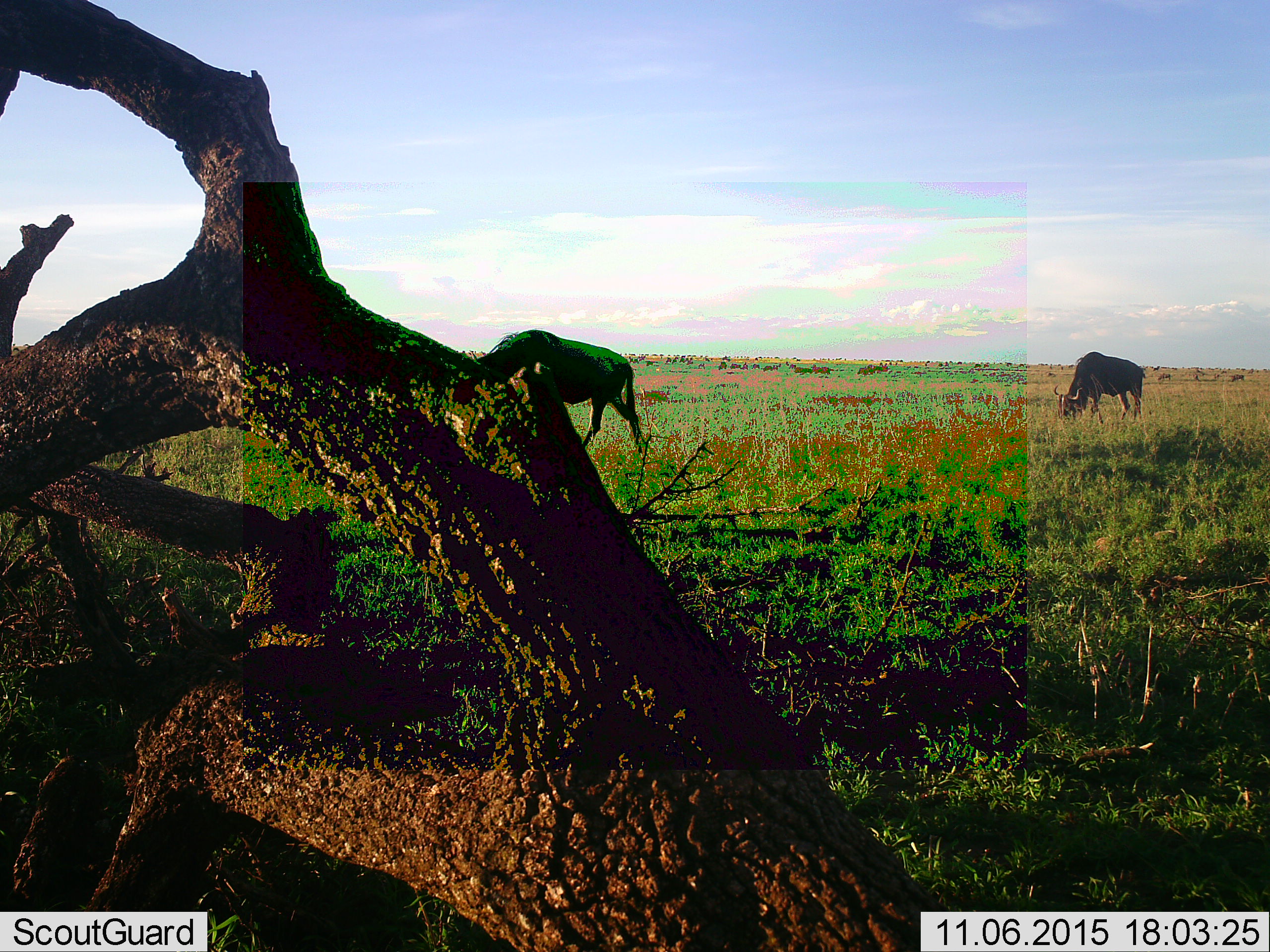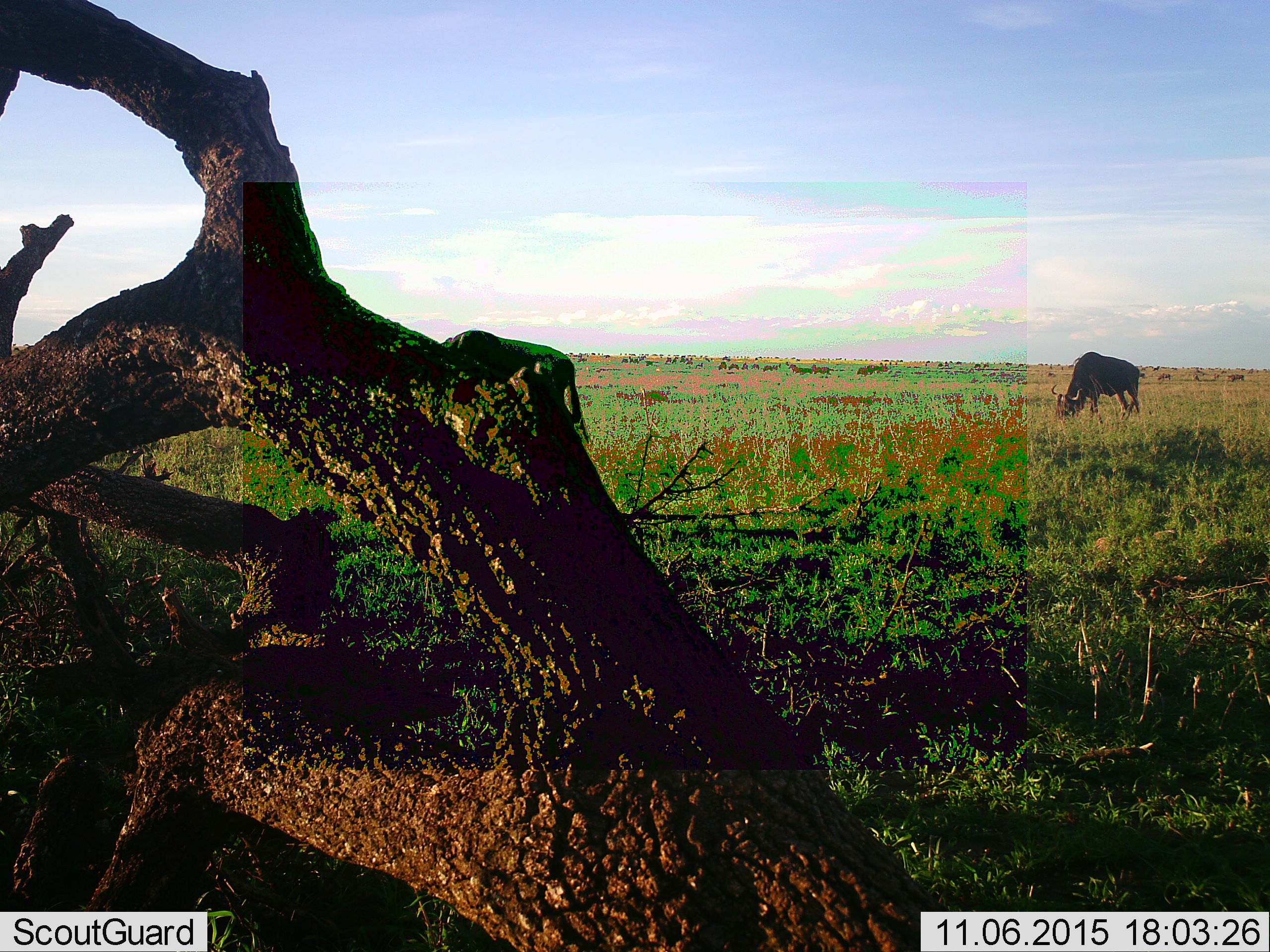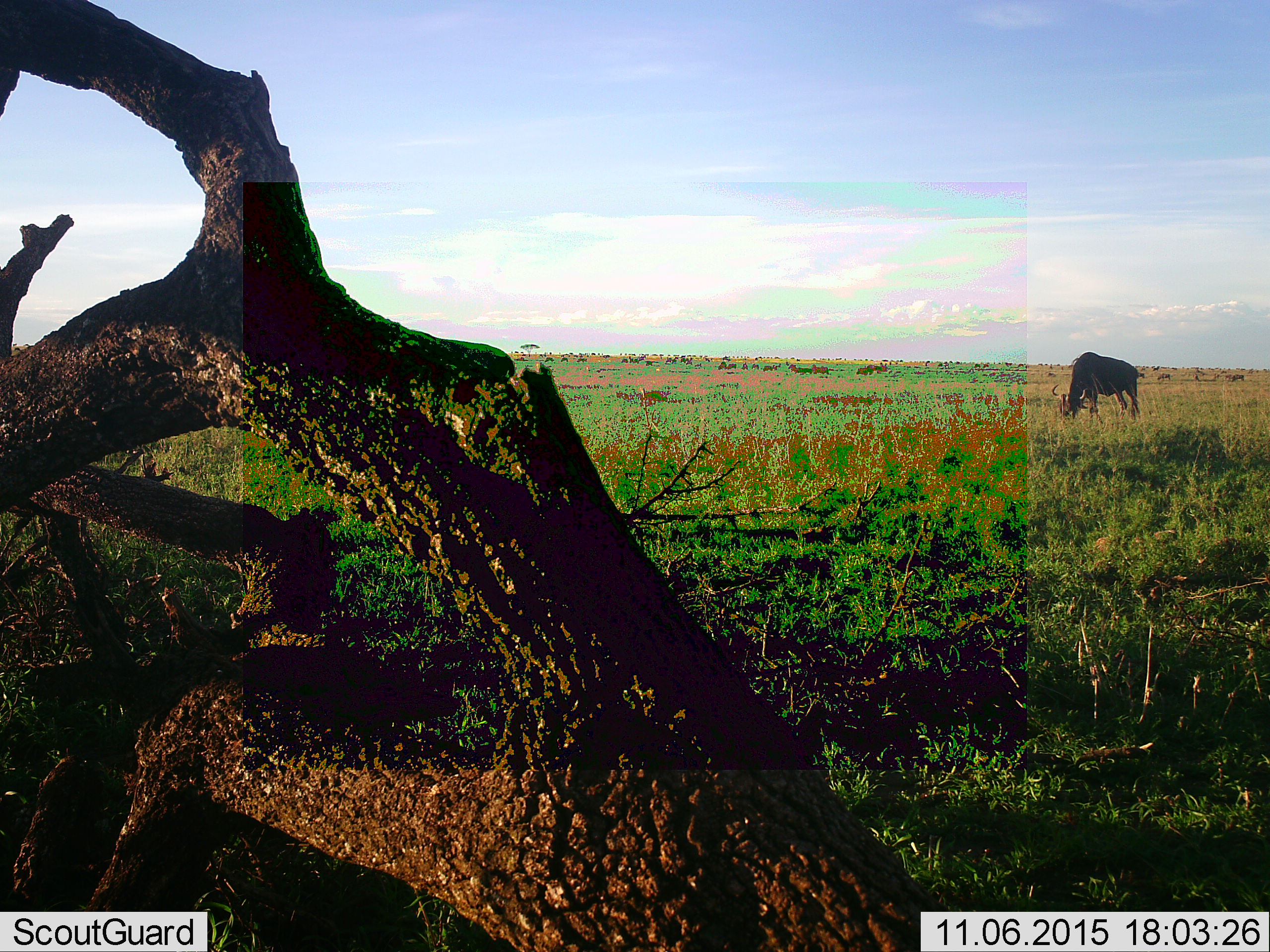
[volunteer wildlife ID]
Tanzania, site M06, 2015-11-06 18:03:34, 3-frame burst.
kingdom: Animalia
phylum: Chordata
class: Mammalia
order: Artiodactyla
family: Bovidae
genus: Connochaetes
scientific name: Connochaetes taurinus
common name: blue wildebeest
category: wildebeest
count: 11-50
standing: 38%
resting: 0%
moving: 62%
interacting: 0%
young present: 0%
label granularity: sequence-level